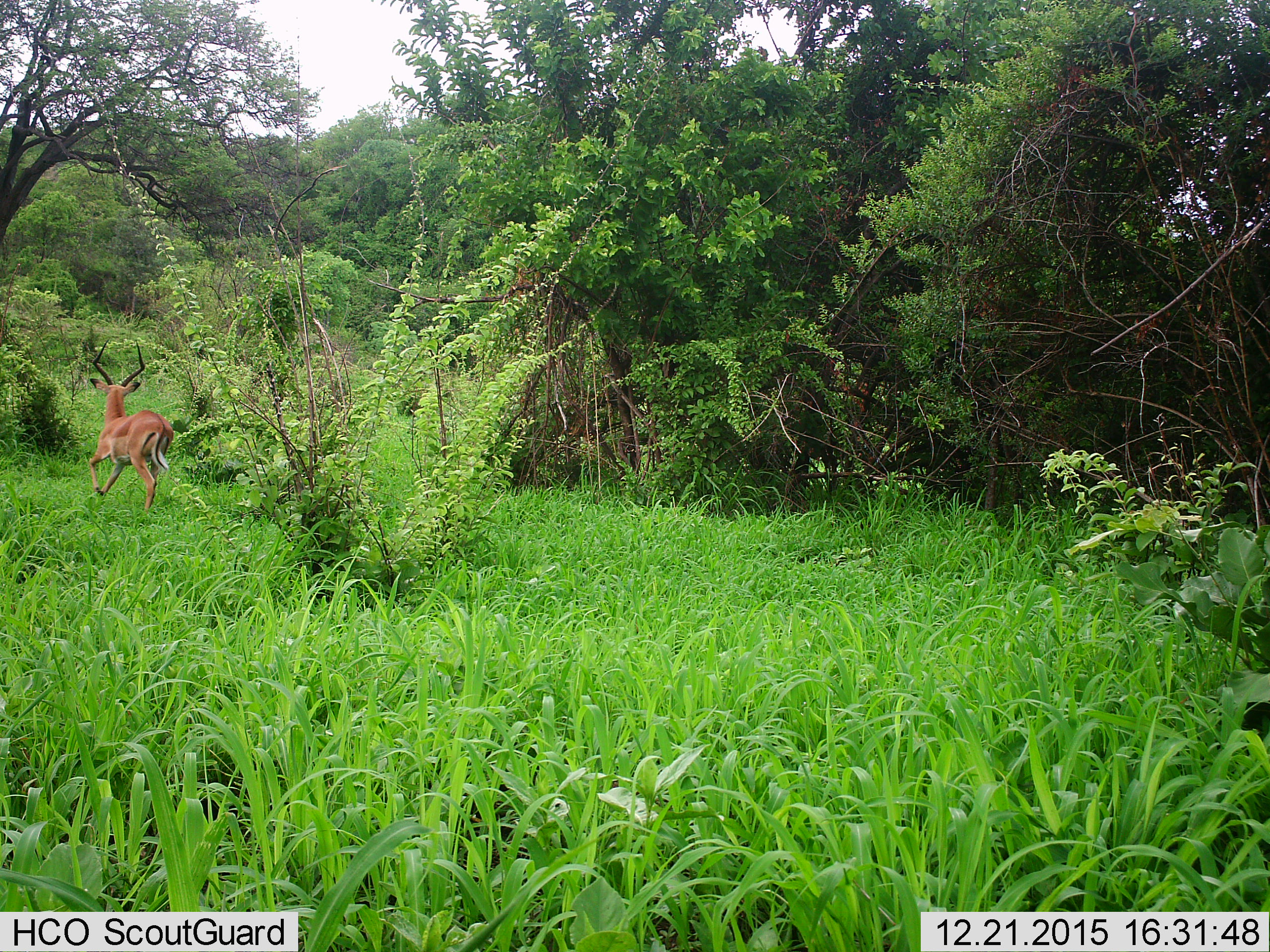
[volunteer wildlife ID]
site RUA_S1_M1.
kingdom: Animalia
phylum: Chordata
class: Mammalia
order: Artiodactyla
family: Bovidae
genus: Aepyceros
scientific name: Aepyceros melampus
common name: impala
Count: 1.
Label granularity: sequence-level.